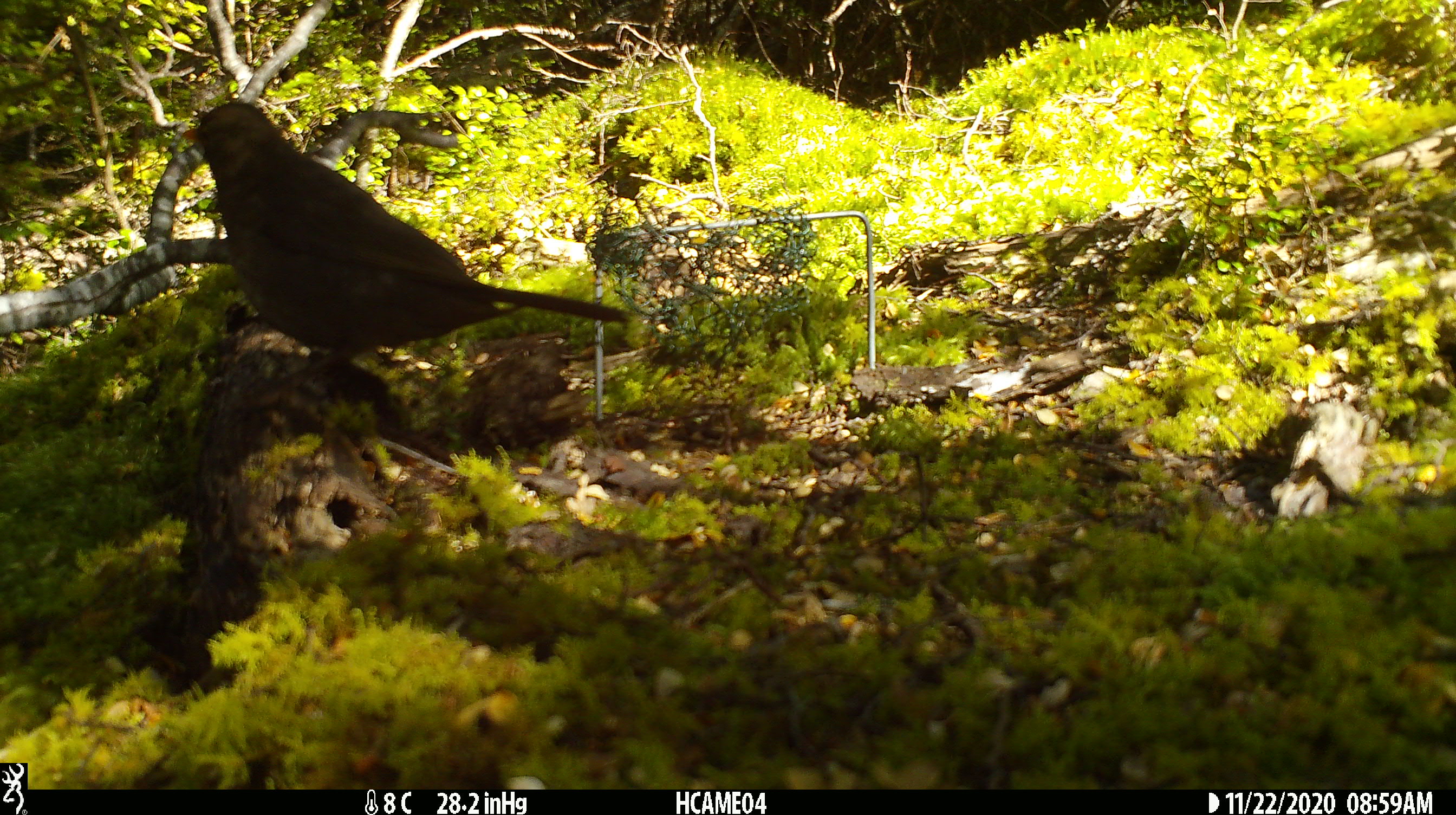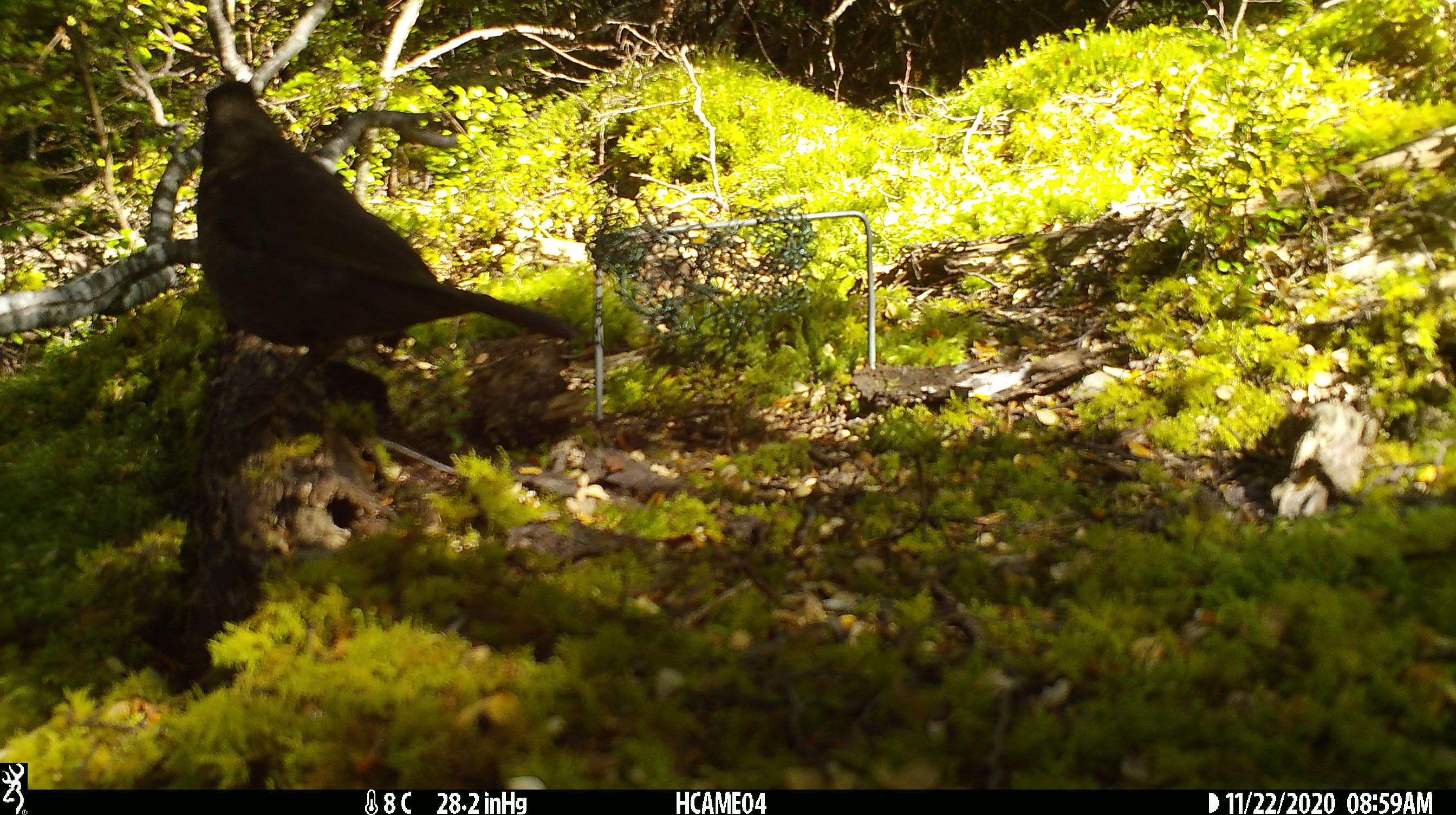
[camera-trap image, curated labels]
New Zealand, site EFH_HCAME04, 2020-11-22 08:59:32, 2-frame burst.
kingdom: Animalia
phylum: Chordata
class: Aves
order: Passeriformes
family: Turdidae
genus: Turdus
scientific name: Turdus merula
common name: eurasian blackbird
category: blackbird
Blackbird (eurasian blackbird) (Turdus merula).